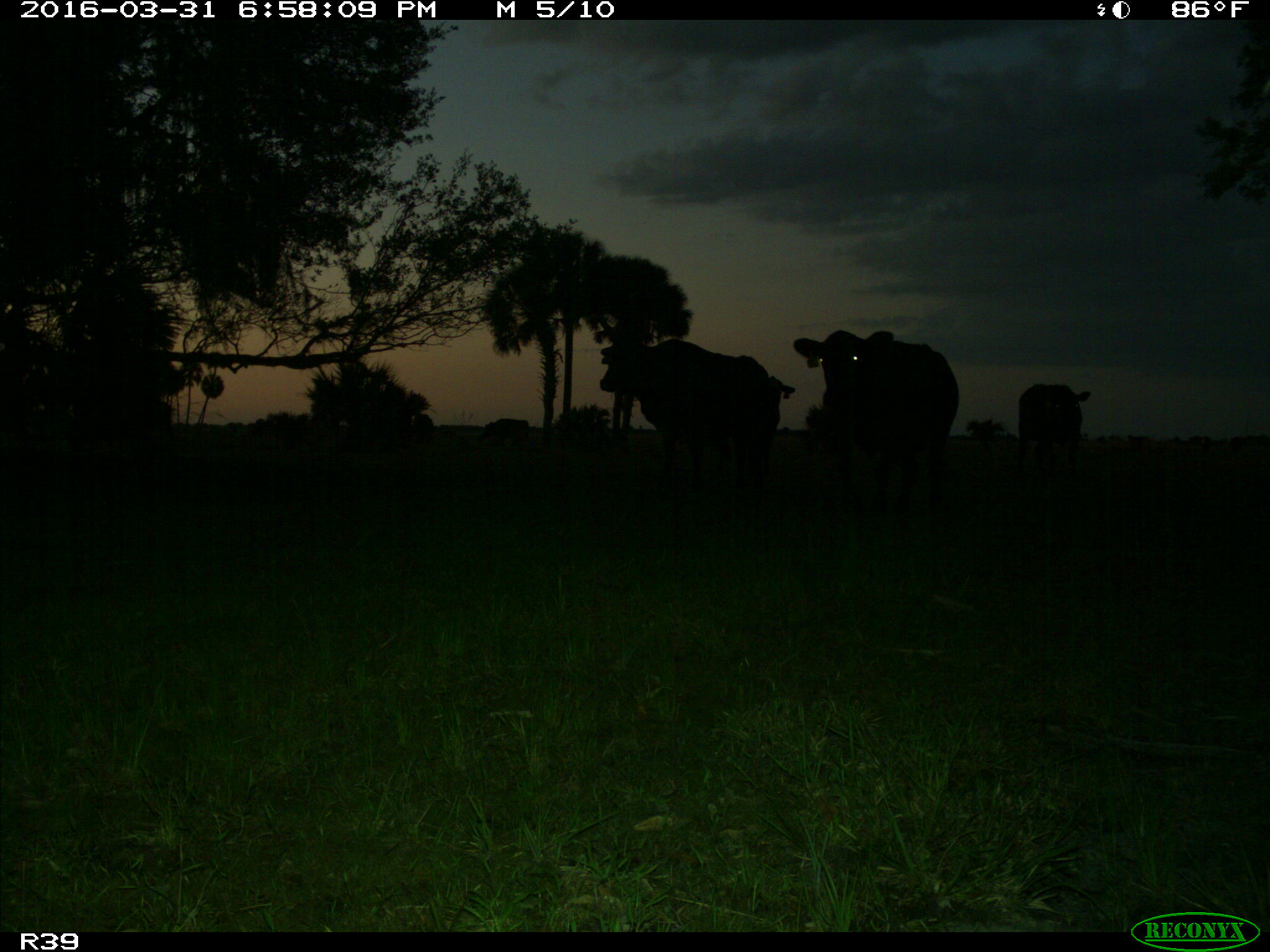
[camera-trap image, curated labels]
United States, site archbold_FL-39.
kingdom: Animalia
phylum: Chordata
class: Mammalia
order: Artiodactyla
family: Bovidae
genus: Bos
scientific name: Bos taurus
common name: domestic cow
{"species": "Bos taurus (domestic cow)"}